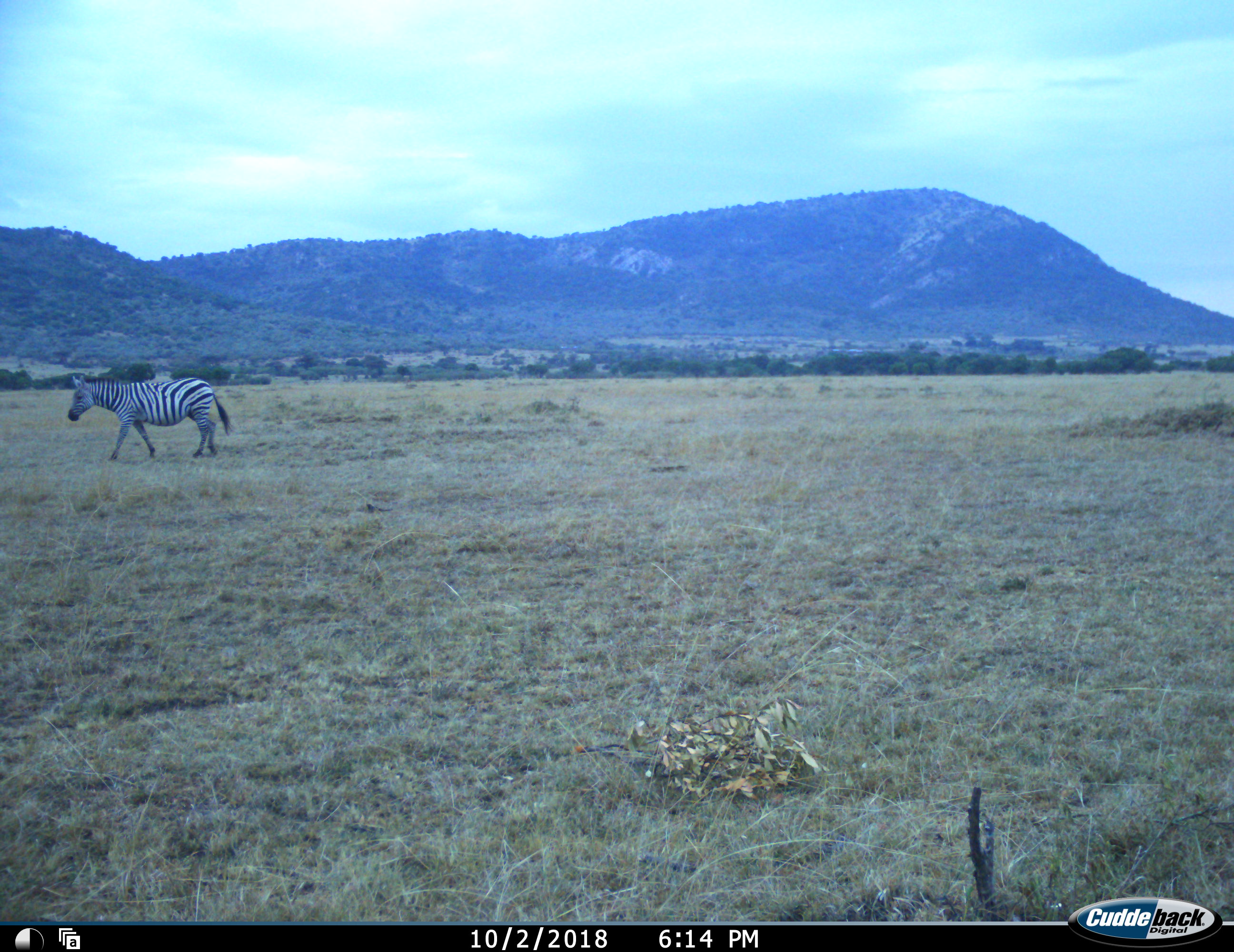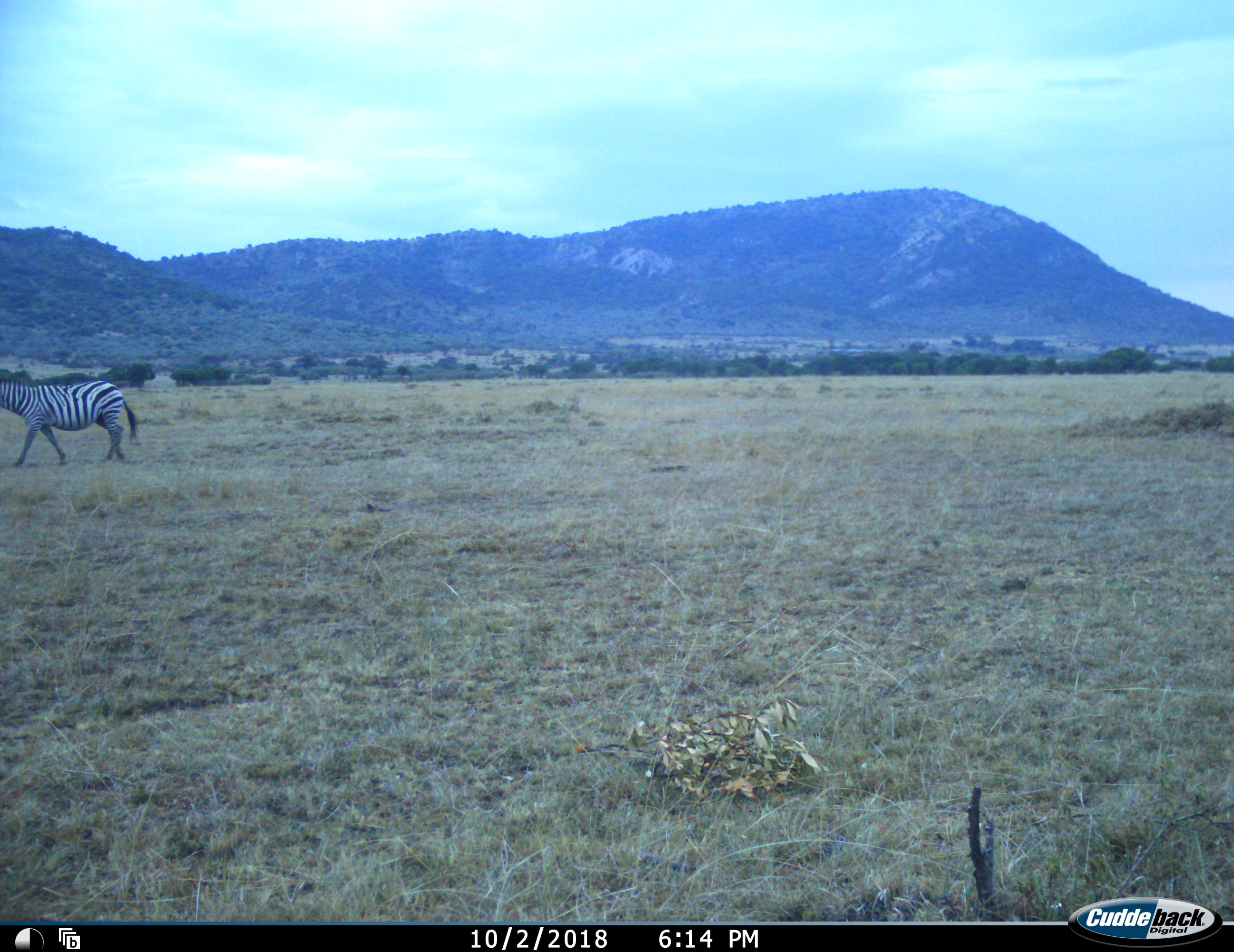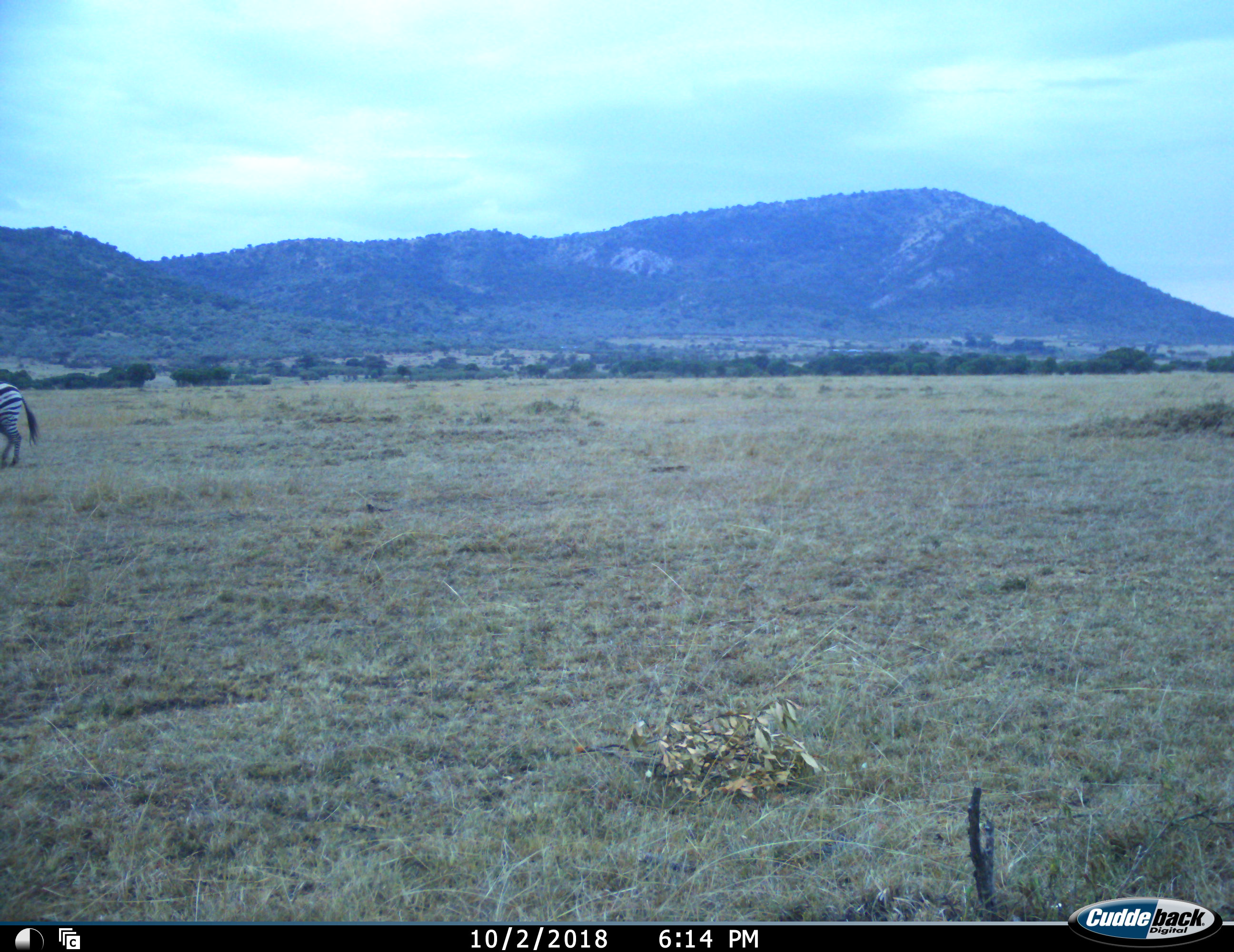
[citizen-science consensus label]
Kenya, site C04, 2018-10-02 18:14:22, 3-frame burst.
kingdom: Animalia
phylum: Chordata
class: Mammalia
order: Perissodactyla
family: Equidae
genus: Equus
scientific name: Equus quagga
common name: plains zebra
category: zebra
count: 1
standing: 18%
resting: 0%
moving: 100%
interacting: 0%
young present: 0%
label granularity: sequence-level